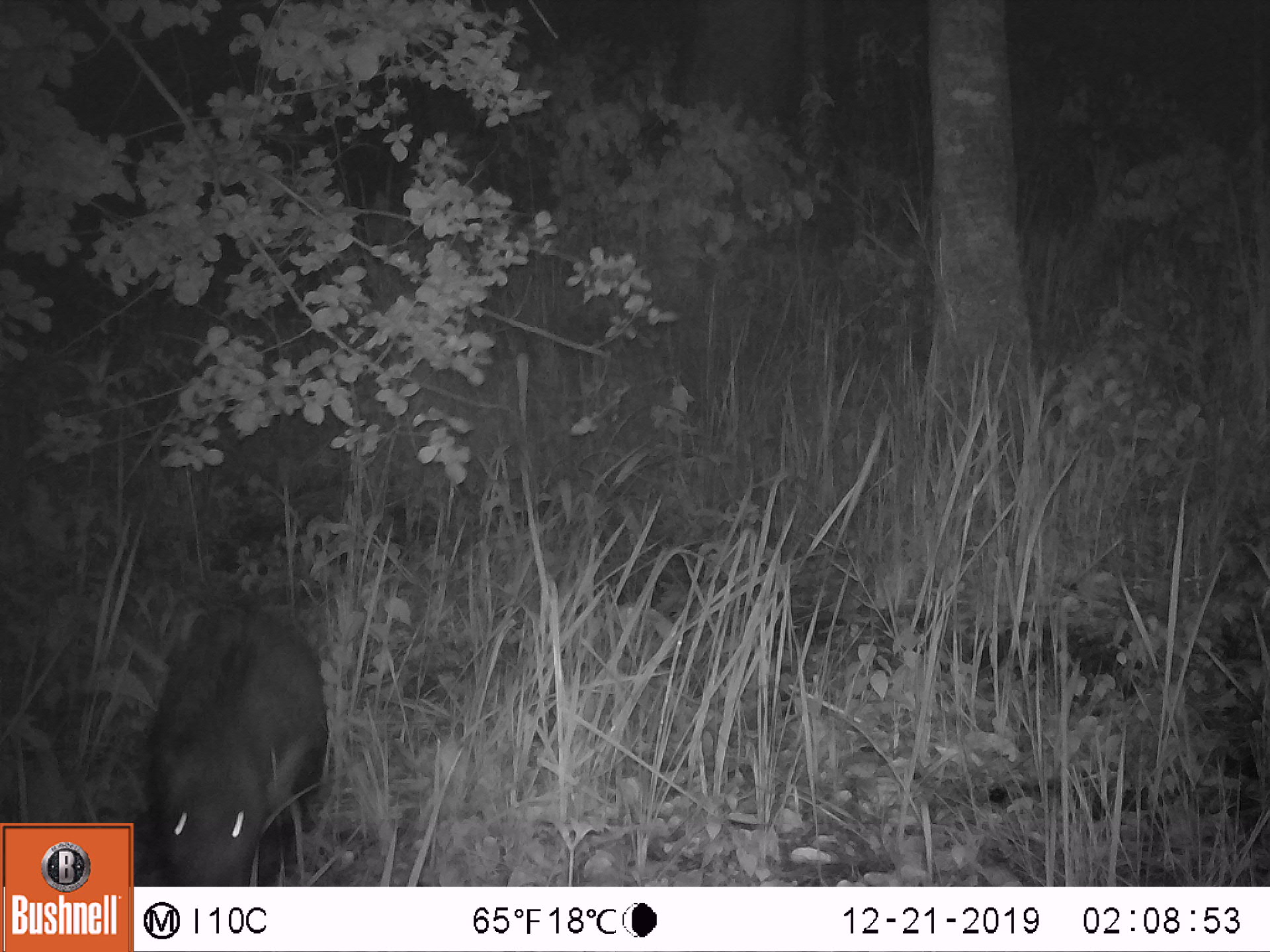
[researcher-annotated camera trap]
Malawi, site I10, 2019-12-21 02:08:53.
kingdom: Animalia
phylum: Chordata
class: Mammalia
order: Artiodactyla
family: Suidae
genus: Potamochoerus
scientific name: Potamochoerus larvatus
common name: bushpig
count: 1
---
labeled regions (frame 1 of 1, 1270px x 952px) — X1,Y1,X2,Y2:
bushpig: 139,596,338,884